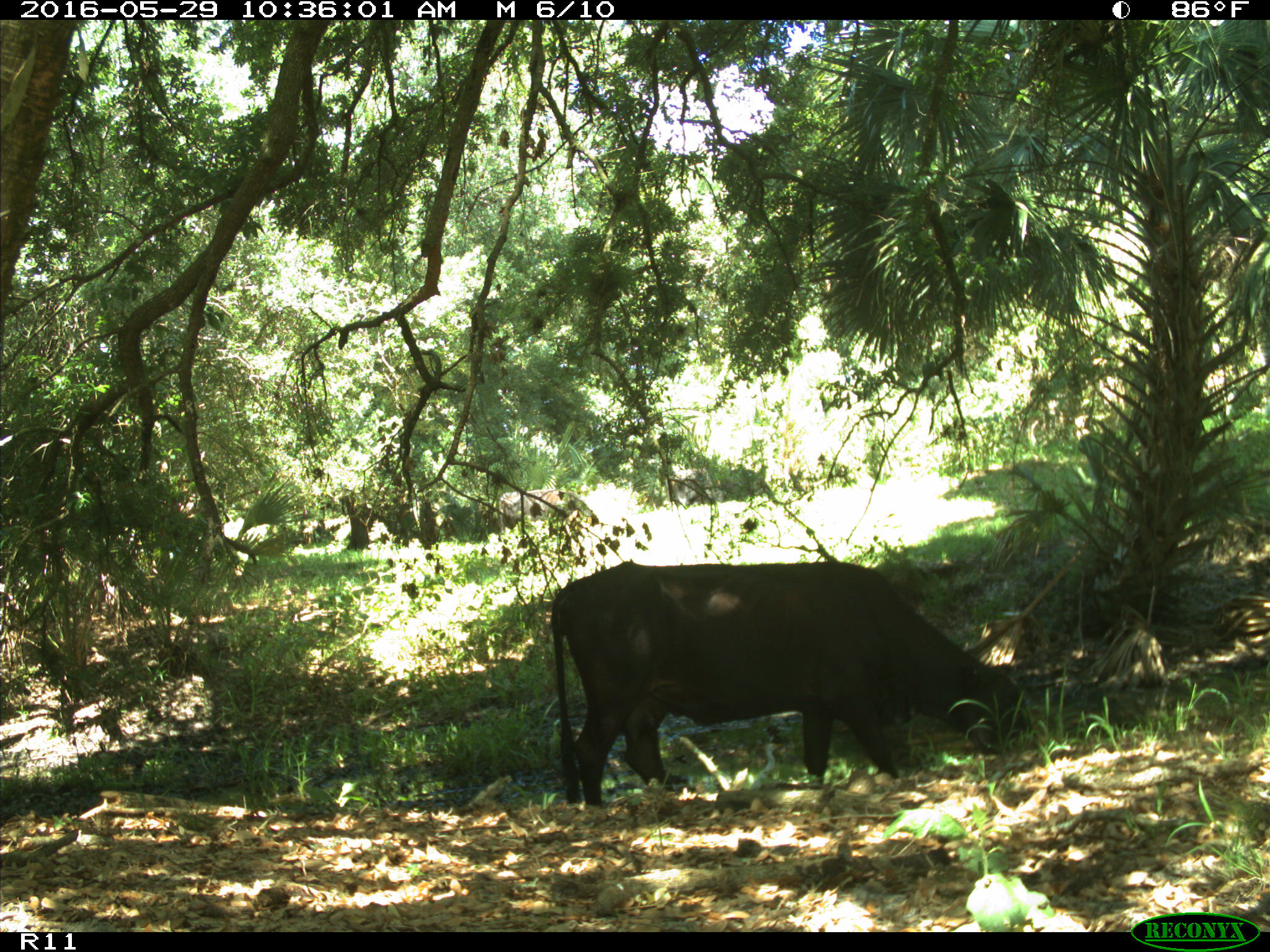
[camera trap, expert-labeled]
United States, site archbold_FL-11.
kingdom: Animalia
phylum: Chordata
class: Mammalia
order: Artiodactyla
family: Bovidae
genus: Bos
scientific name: Bos taurus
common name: domestic cow